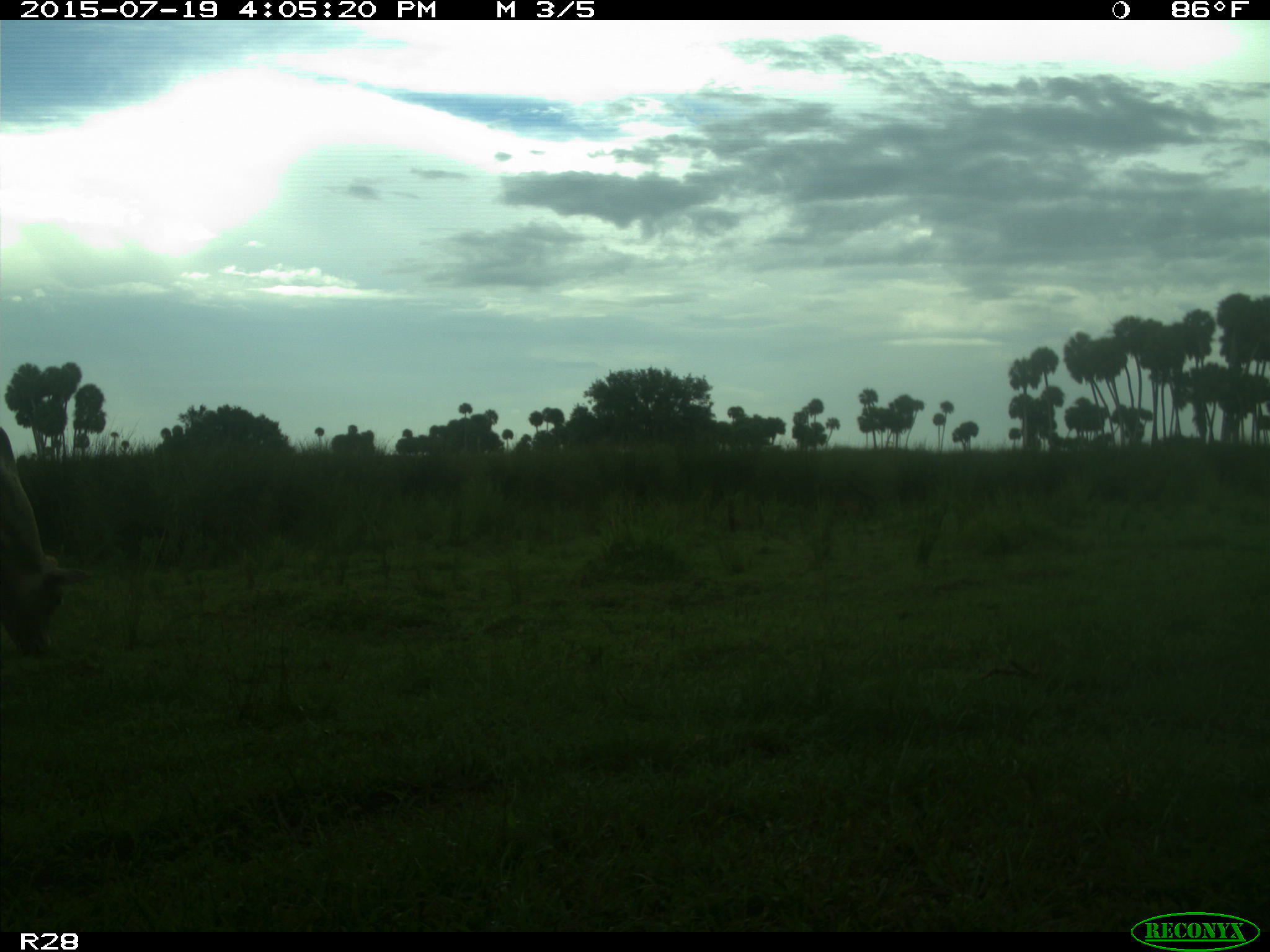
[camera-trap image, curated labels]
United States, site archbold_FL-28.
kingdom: Animalia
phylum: Chordata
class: Mammalia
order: Artiodactyla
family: Bovidae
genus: Bos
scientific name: Bos taurus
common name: domestic cow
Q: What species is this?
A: Bos taurus (domestic cow).